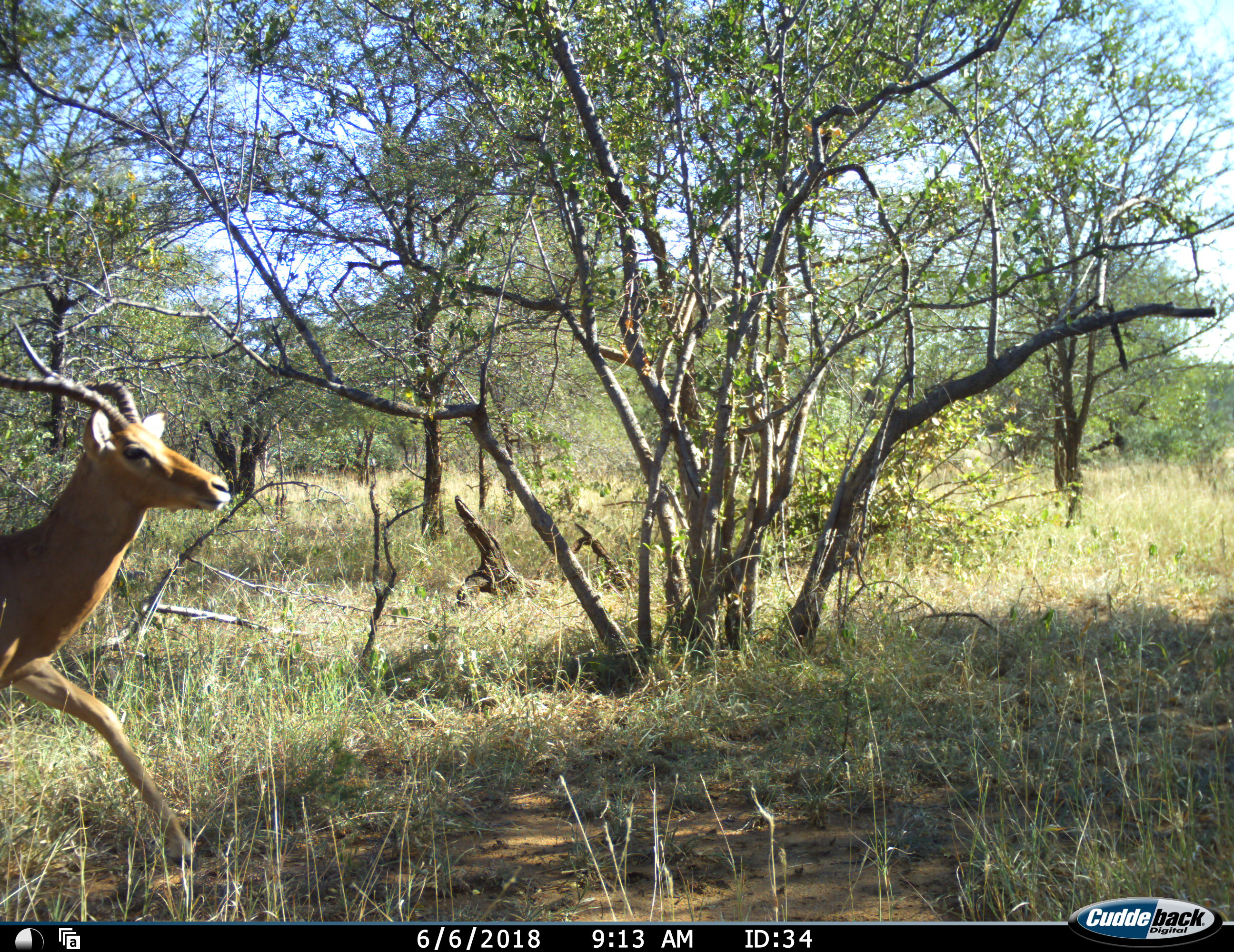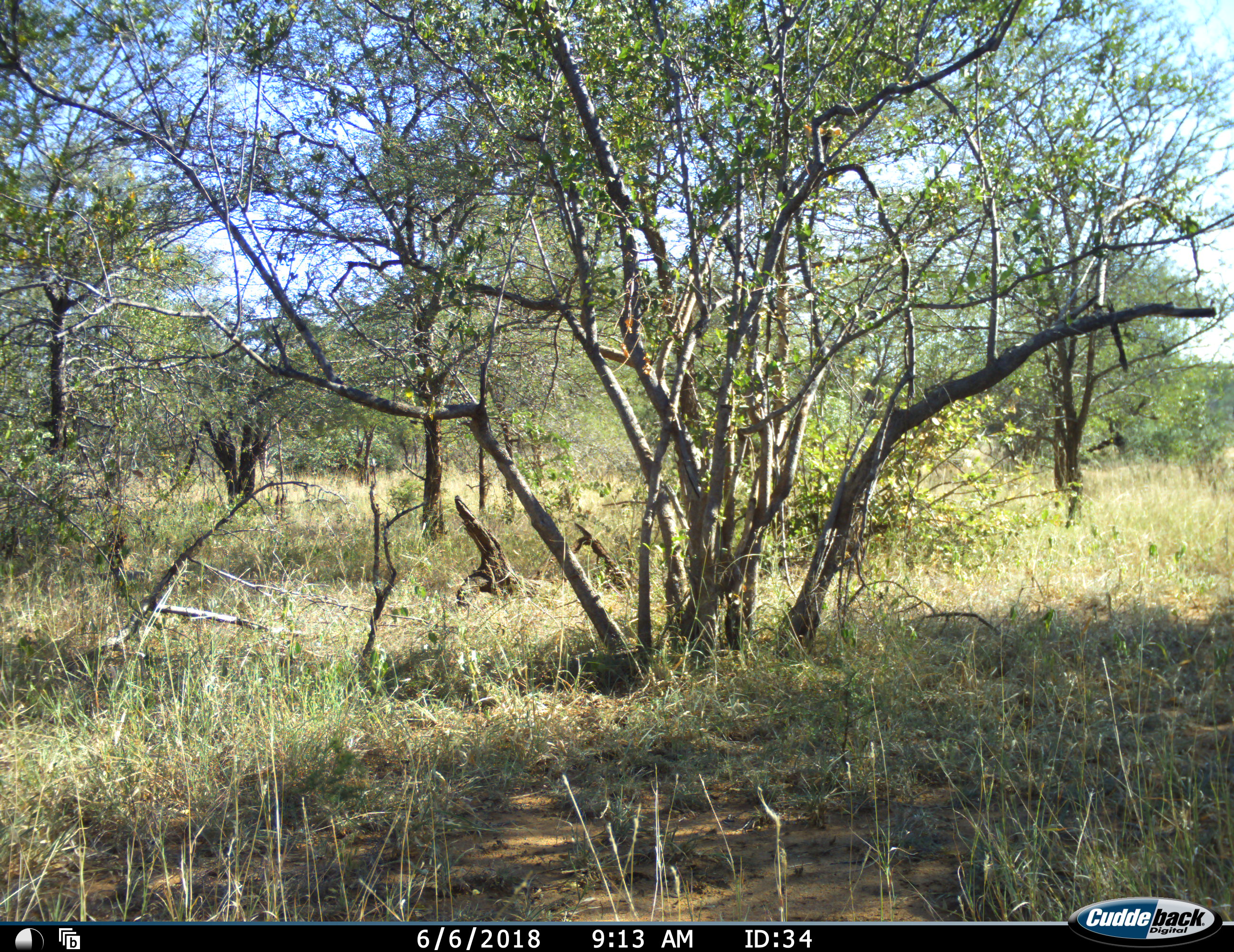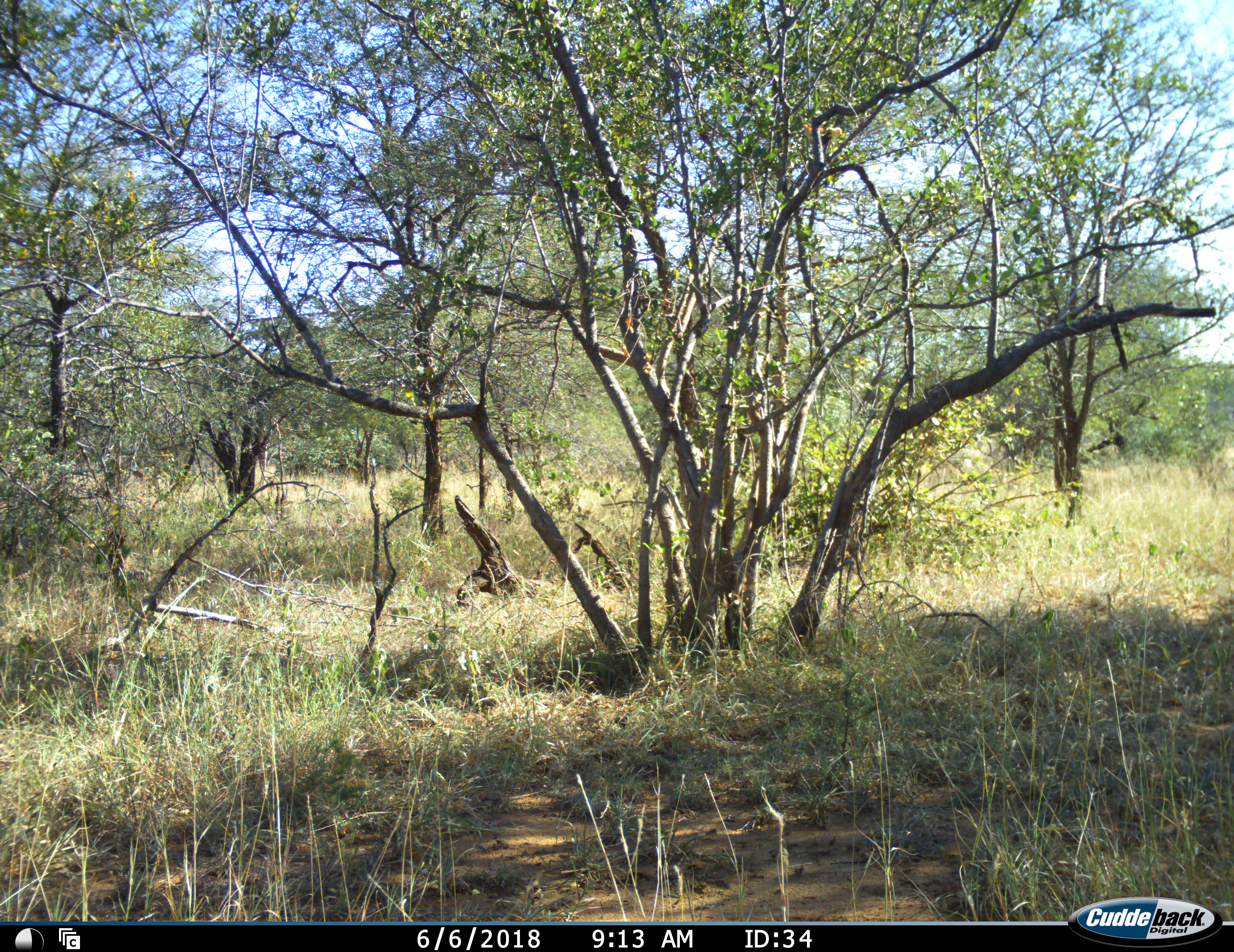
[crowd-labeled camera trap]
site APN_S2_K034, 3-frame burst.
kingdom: Animalia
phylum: Chordata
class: Mammalia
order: Artiodactyla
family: Bovidae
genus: Aepyceros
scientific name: Aepyceros melampus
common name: impala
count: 1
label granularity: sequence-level